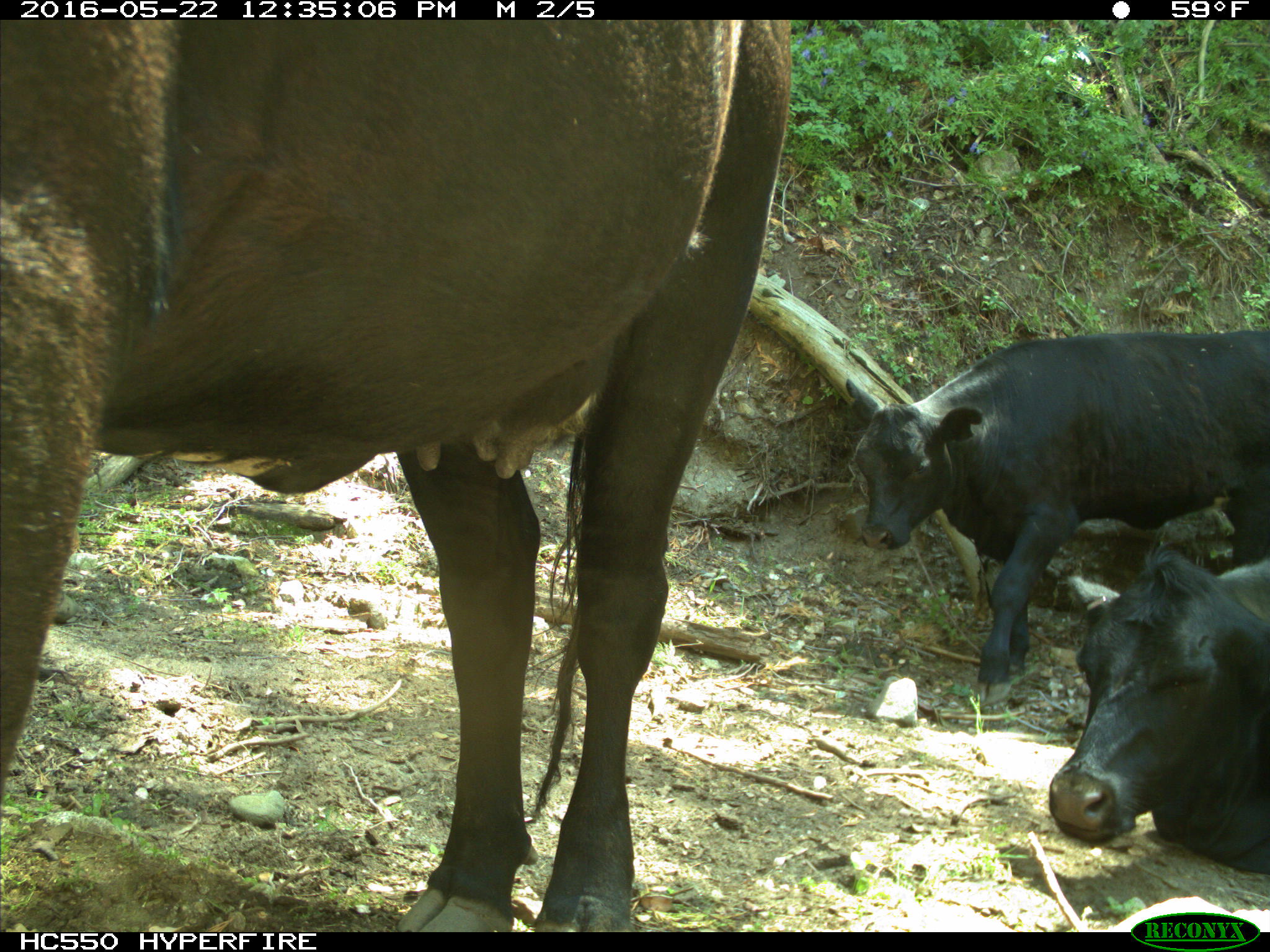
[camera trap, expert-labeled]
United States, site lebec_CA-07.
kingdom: Animalia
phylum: Chordata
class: Mammalia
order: Artiodactyla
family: Bovidae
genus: Bos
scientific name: Bos taurus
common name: domestic cow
Bos taurus (domestic cow).